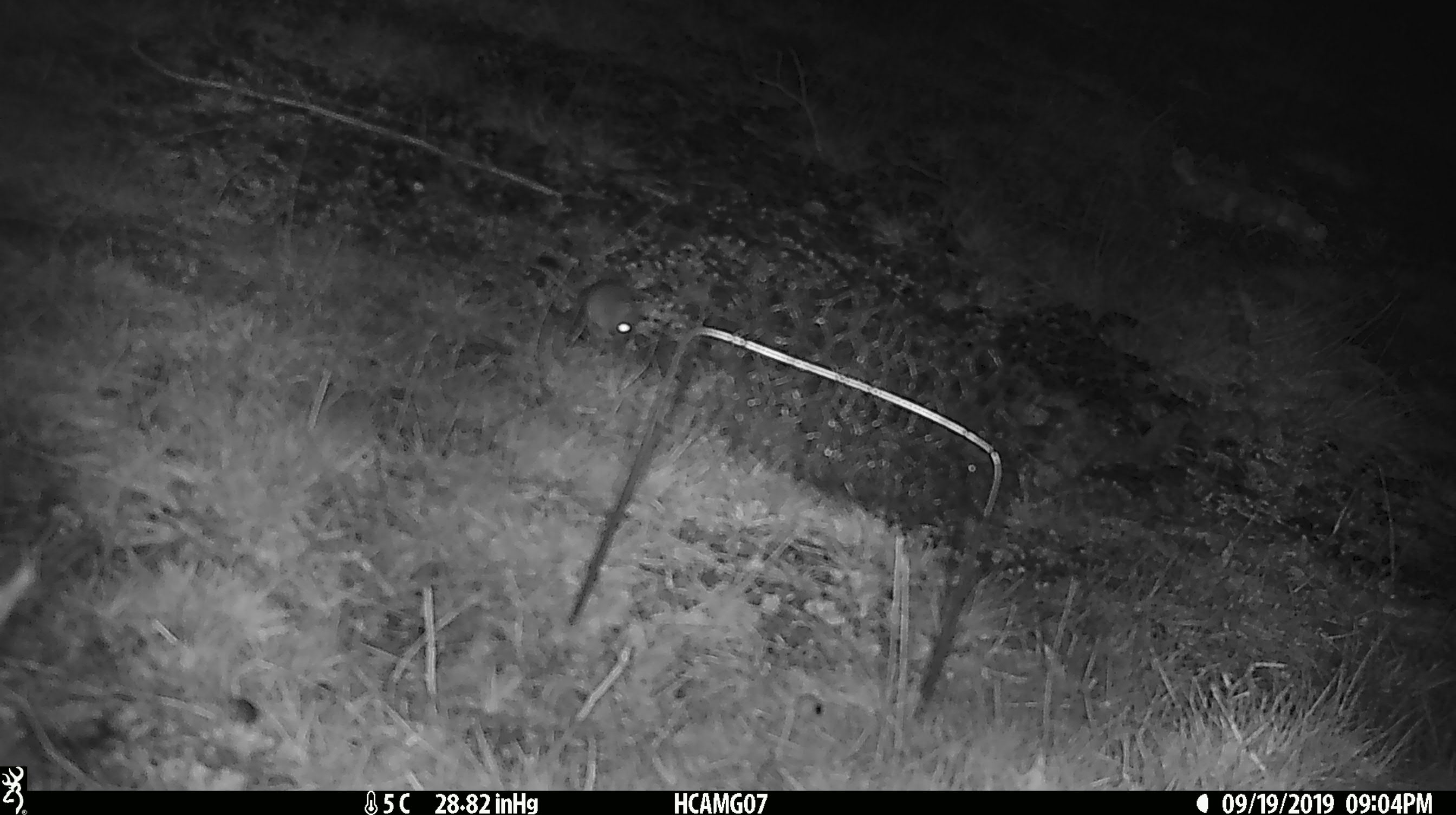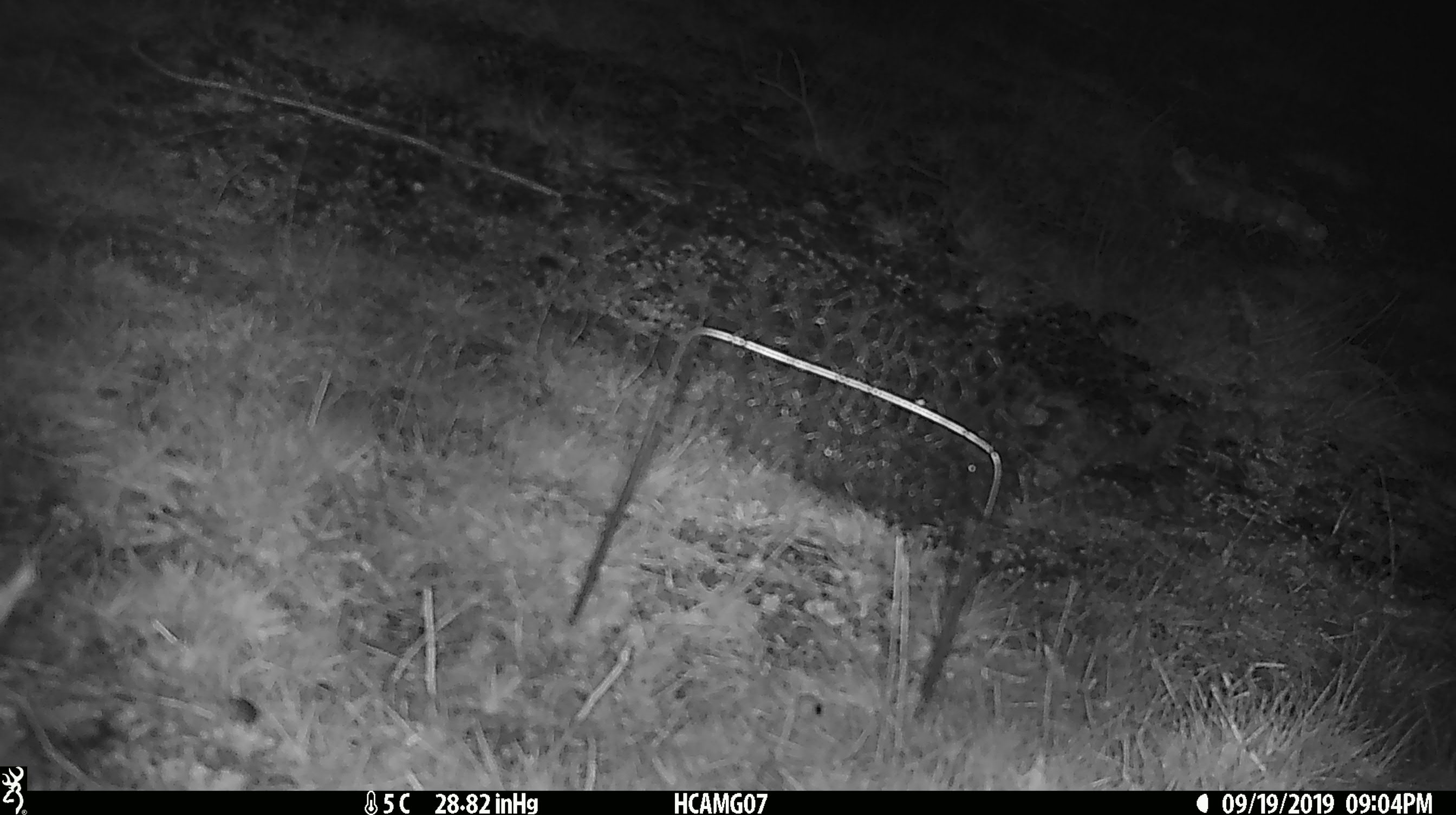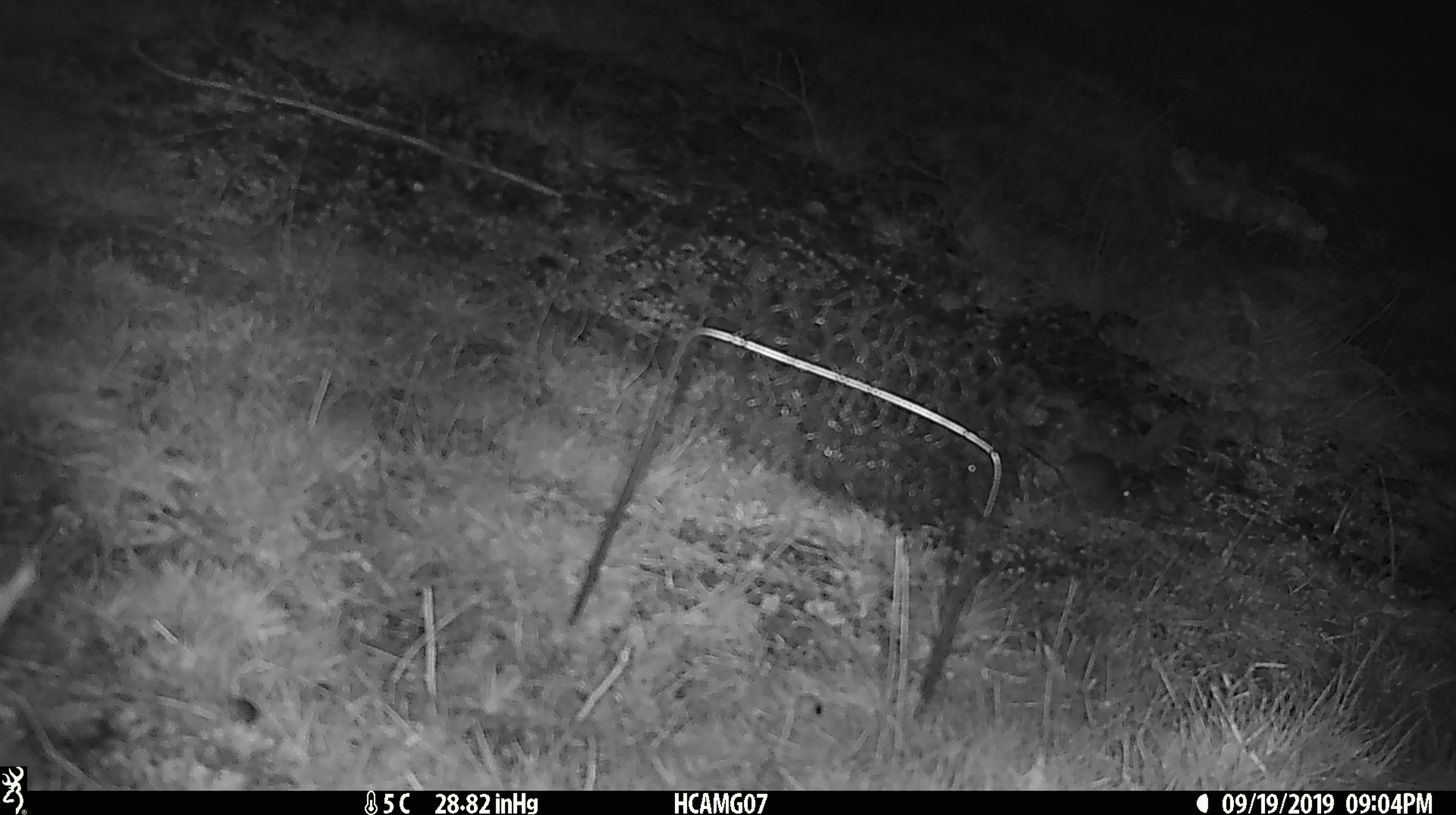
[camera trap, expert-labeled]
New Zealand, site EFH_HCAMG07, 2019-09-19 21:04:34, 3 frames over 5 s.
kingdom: Animalia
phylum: Chordata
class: Mammalia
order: Rodentia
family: Muridae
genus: Mus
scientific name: Mus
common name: mouse